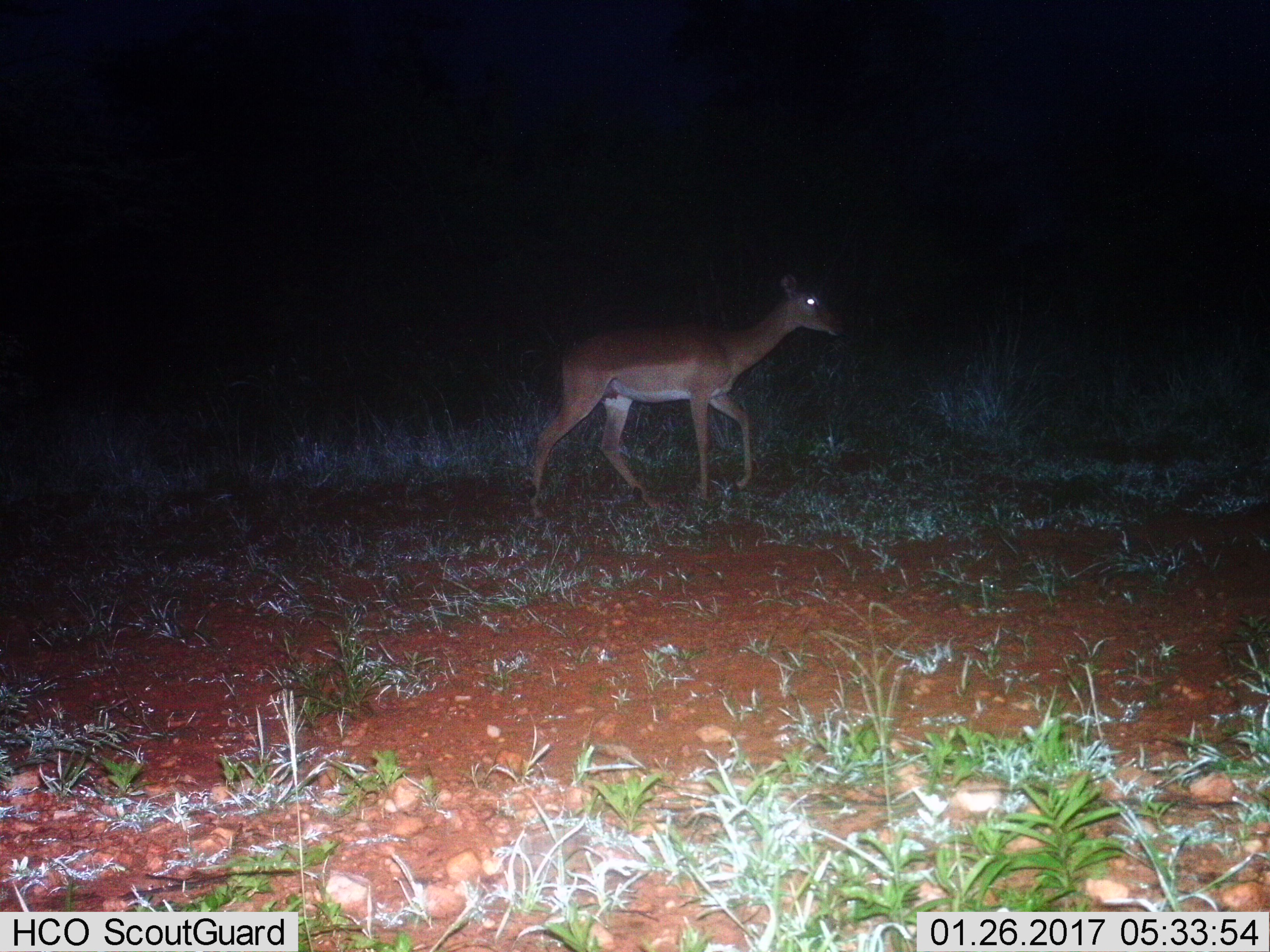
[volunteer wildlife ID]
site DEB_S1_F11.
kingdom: Animalia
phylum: Chordata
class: Mammalia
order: Artiodactyla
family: Bovidae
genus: Aepyceros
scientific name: Aepyceros melampus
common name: impala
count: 1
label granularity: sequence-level